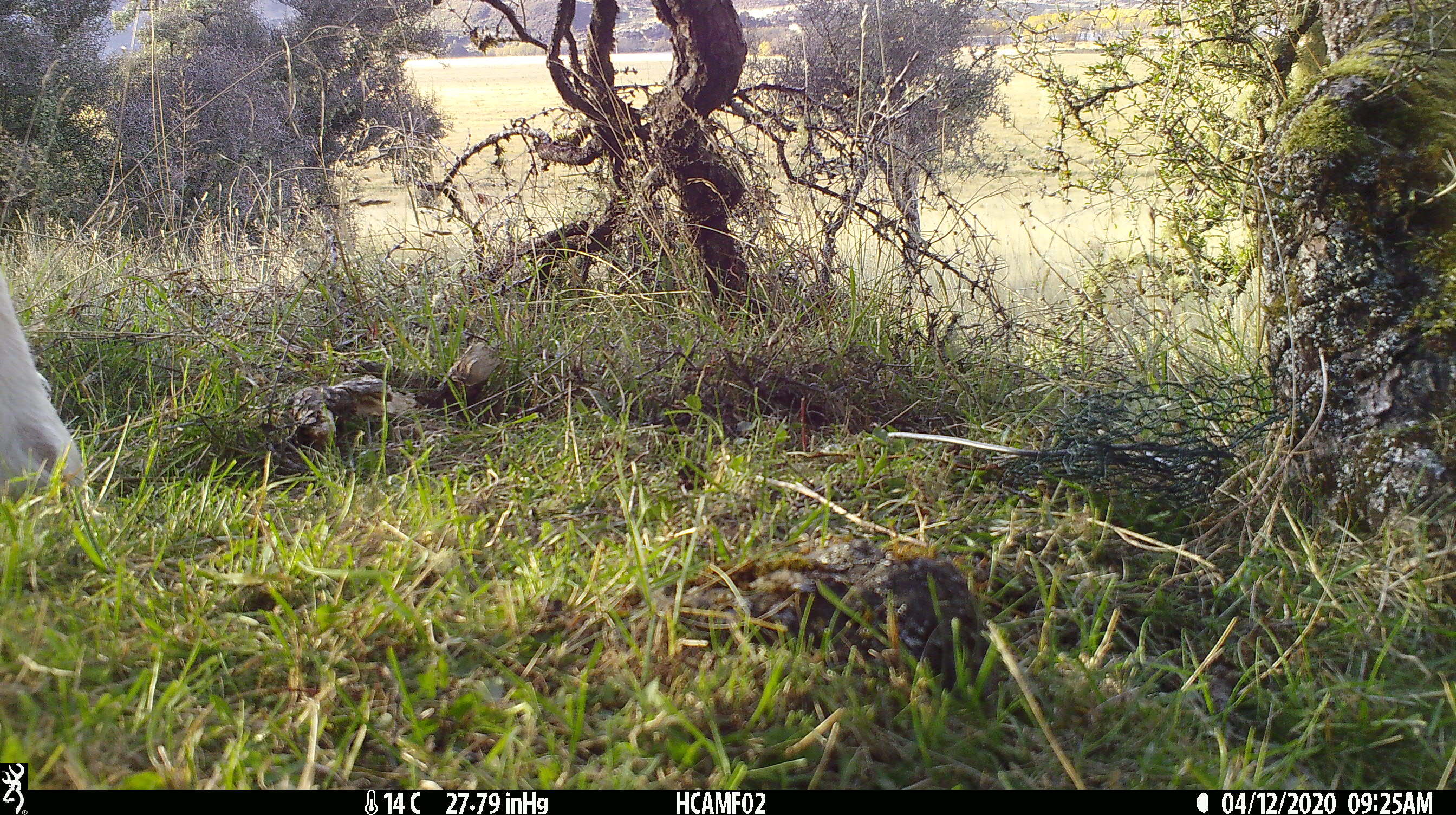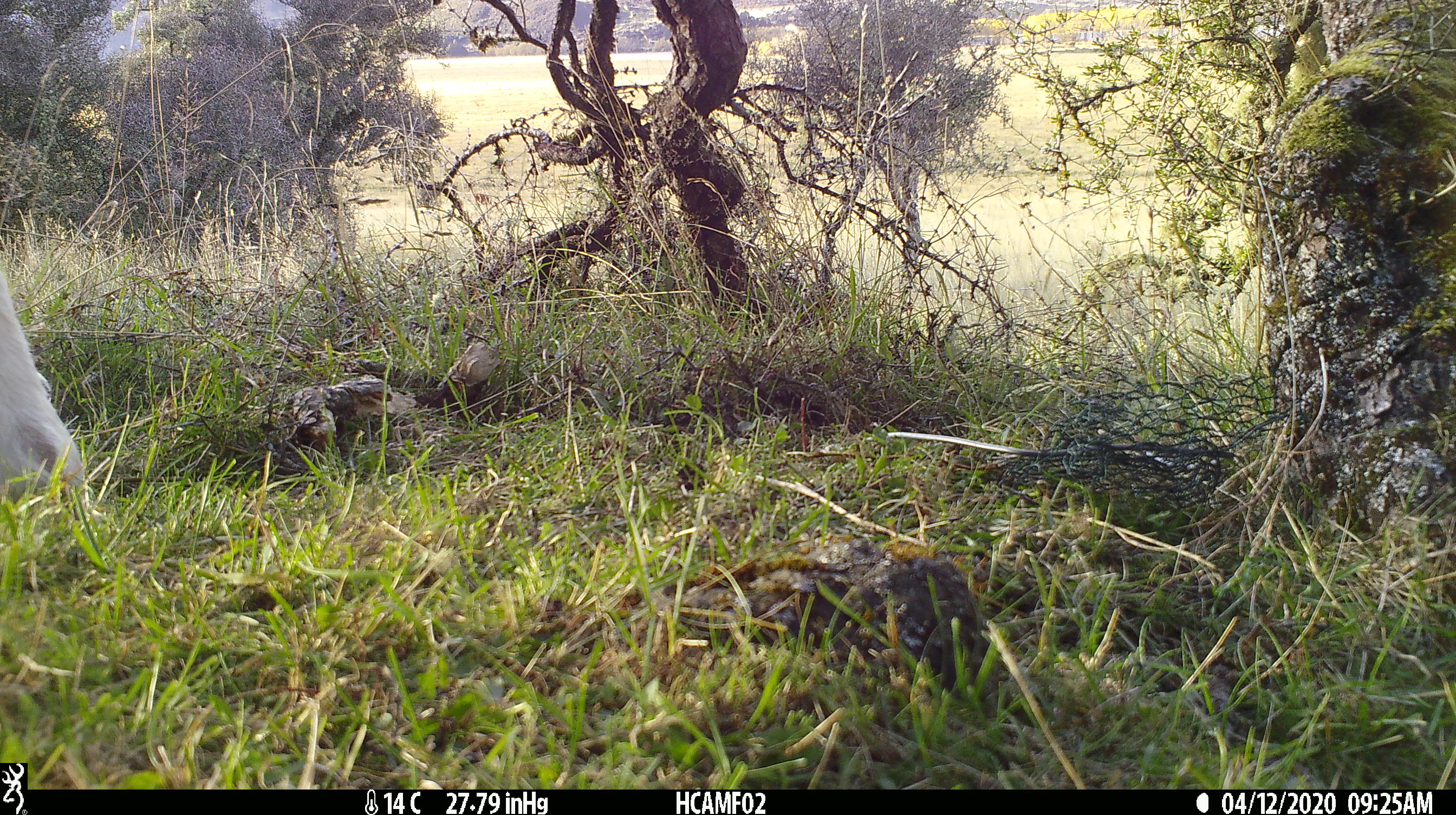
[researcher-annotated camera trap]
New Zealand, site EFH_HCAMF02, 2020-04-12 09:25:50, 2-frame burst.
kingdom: Animalia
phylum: Chordata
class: Mammalia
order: Artiodactyla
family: Bovidae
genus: Bos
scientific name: Bos taurus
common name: domestic cow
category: cow